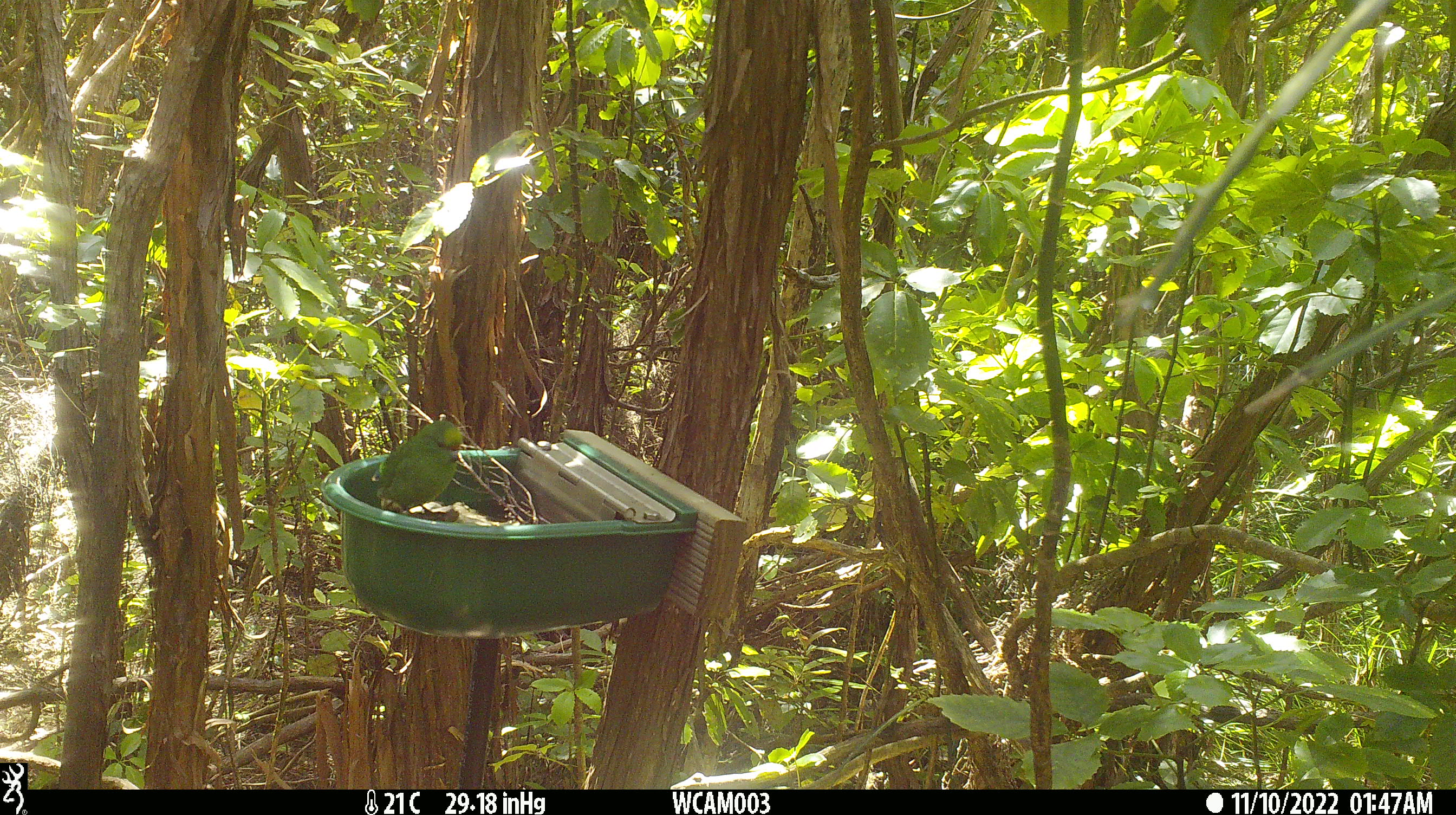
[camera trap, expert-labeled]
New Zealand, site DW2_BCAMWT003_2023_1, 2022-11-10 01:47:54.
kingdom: Animalia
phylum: Chordata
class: Aves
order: Psittaciformes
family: Psittaculidae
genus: Cyanoramphus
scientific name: Cyanoramphus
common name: parakeet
Parakeet (Cyanoramphus).